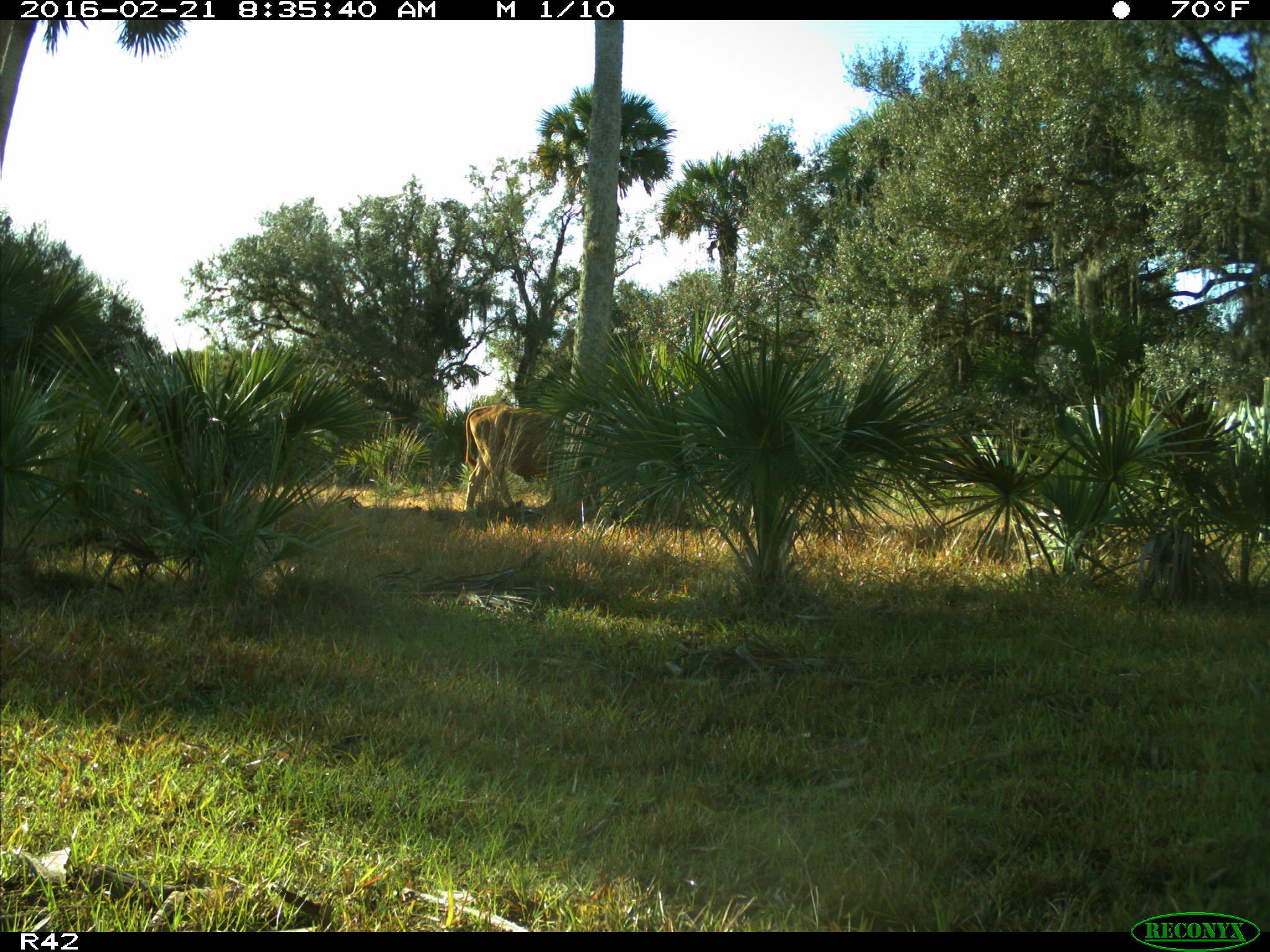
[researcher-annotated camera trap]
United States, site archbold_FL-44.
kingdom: Animalia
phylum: Chordata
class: Mammalia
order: Artiodactyla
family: Bovidae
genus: Bos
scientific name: Bos taurus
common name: domestic cow